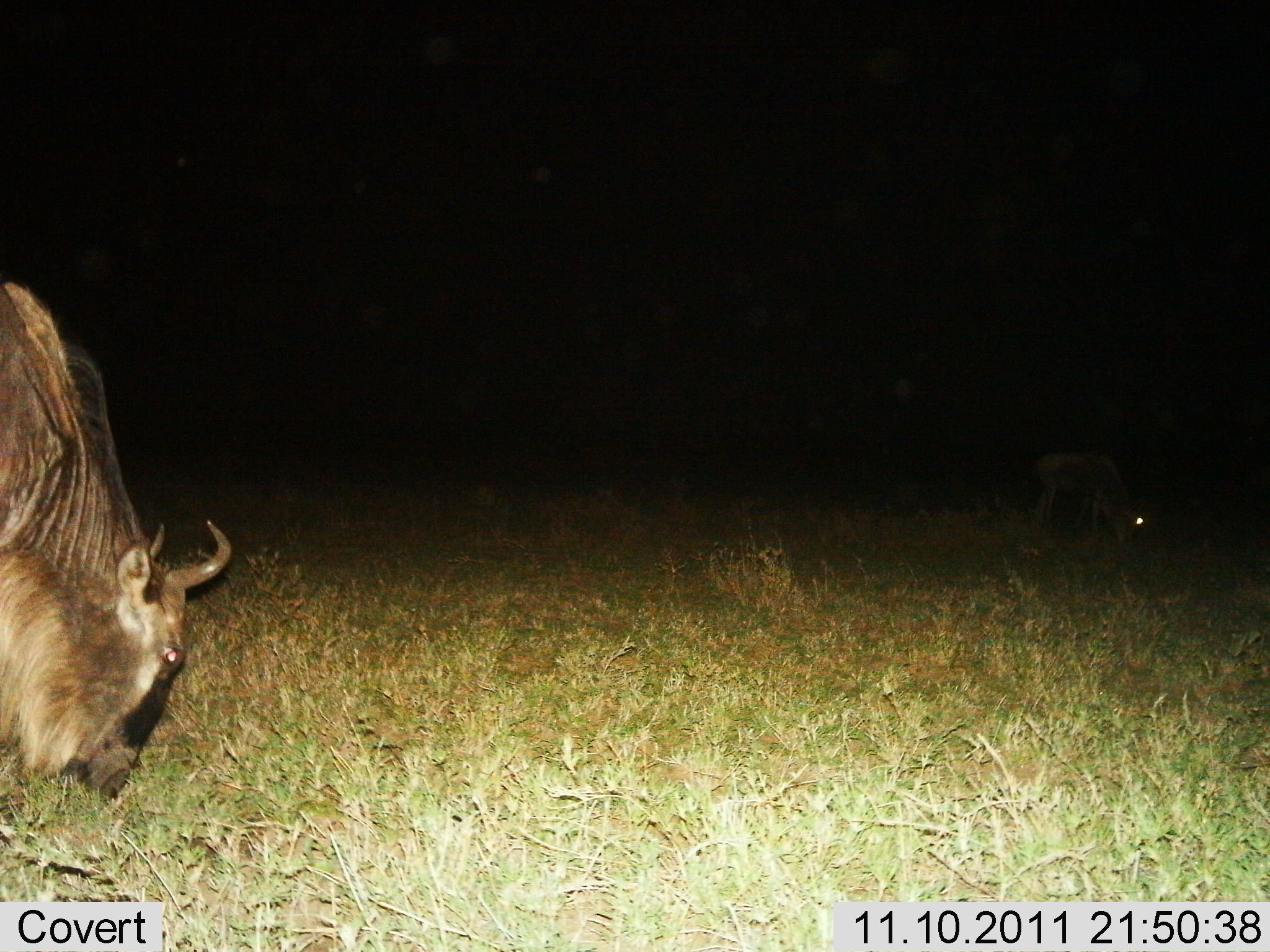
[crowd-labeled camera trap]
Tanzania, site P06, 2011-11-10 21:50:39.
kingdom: Animalia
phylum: Chordata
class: Mammalia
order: Artiodactyla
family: Bovidae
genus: Connochaetes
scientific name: Connochaetes taurinus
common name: blue wildebeest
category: wildebeest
Wildebeest (blue wildebeest) (Connochaetes taurinus), count 2. Behavior (volunteer vote fractions): standing 20%, resting 0%, moving 0%, interacting 0%. Young present (vote fraction): 0%. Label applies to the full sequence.